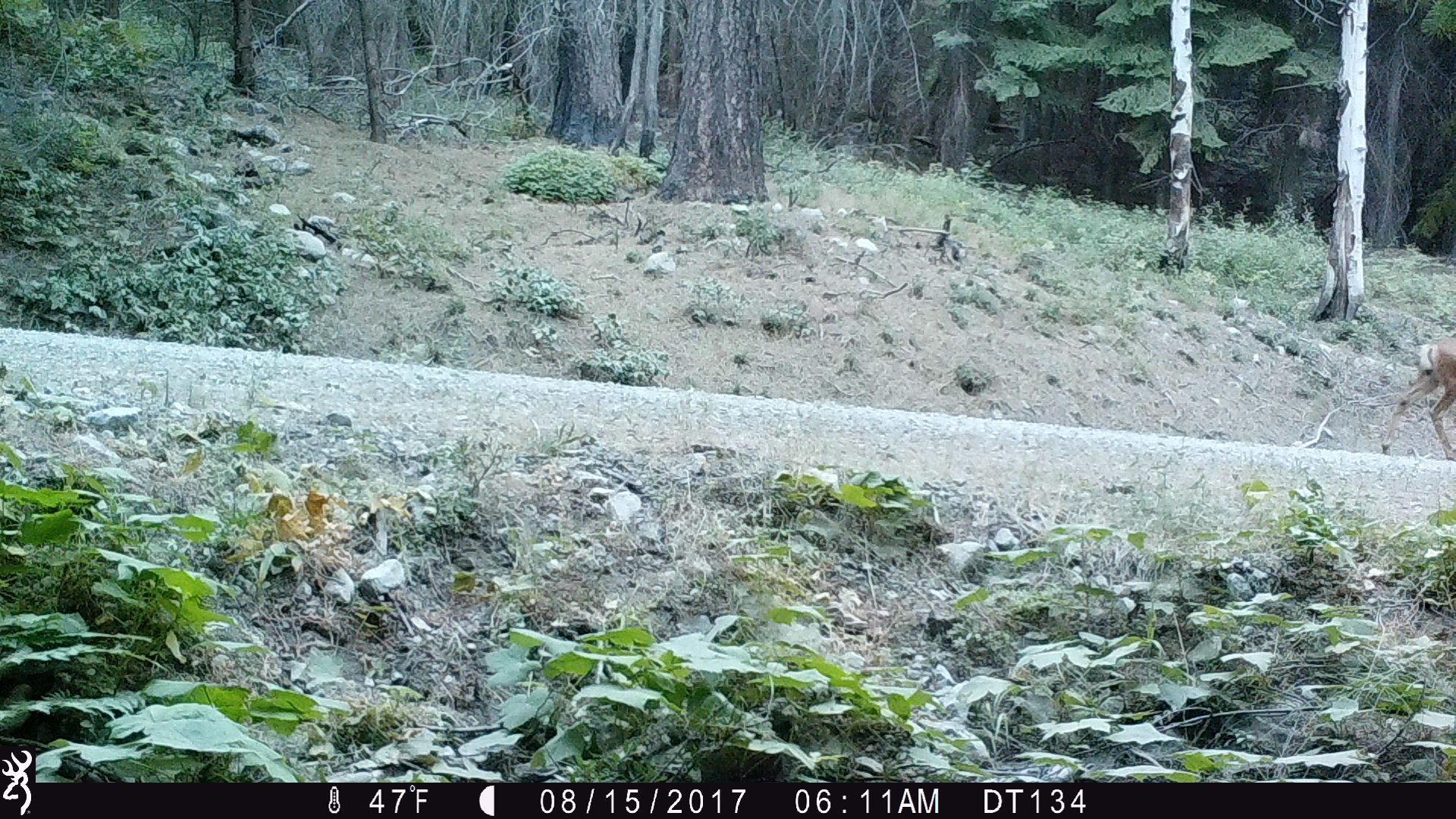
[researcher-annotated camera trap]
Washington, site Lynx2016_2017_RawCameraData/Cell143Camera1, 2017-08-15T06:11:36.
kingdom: Animalia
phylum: Chordata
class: Mammalia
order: Artiodactyla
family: Cervidae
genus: Odocoileus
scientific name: Odocoileus hemionus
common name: mule deer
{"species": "Odocoileus hemionus (mule deer)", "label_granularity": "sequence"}